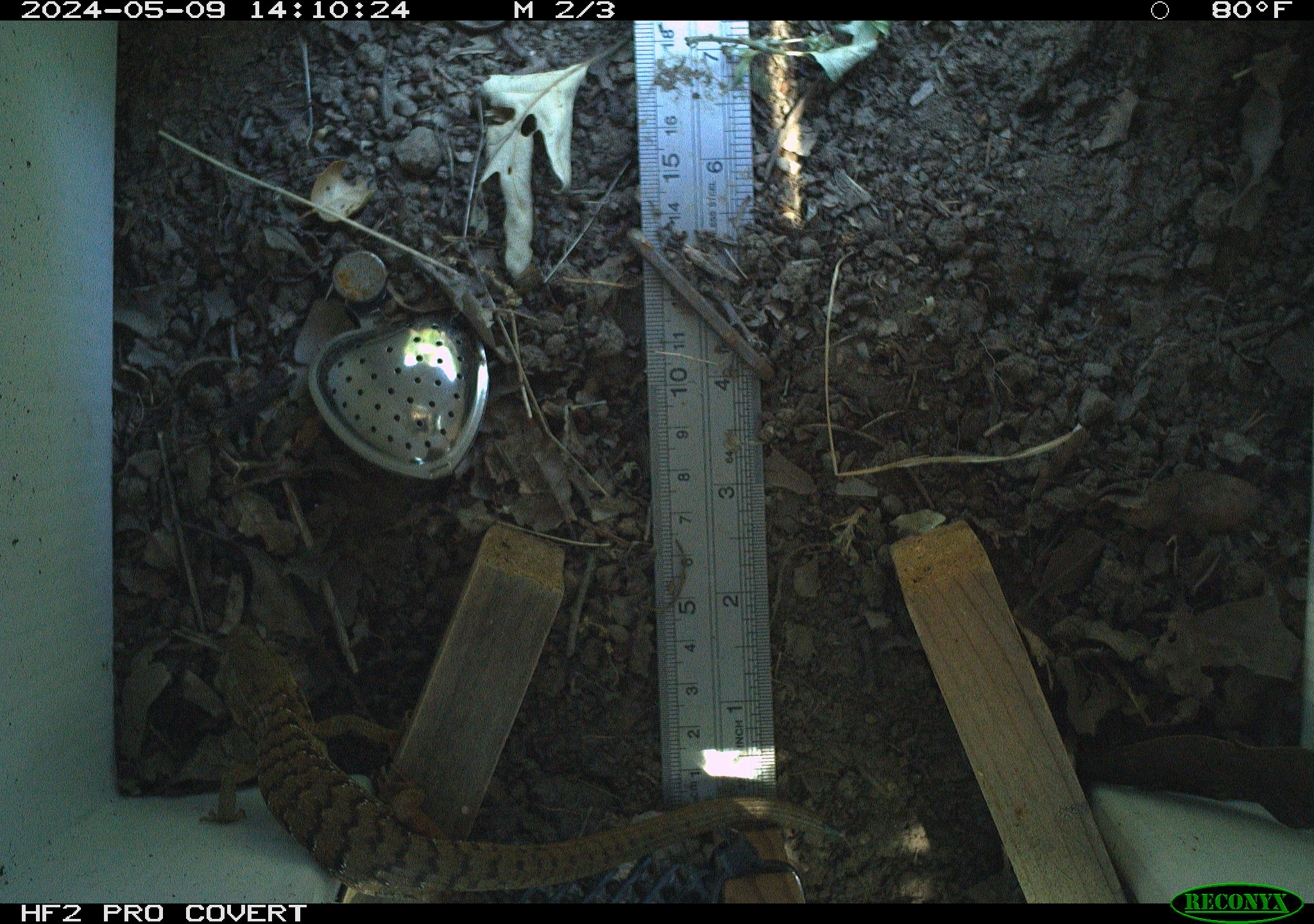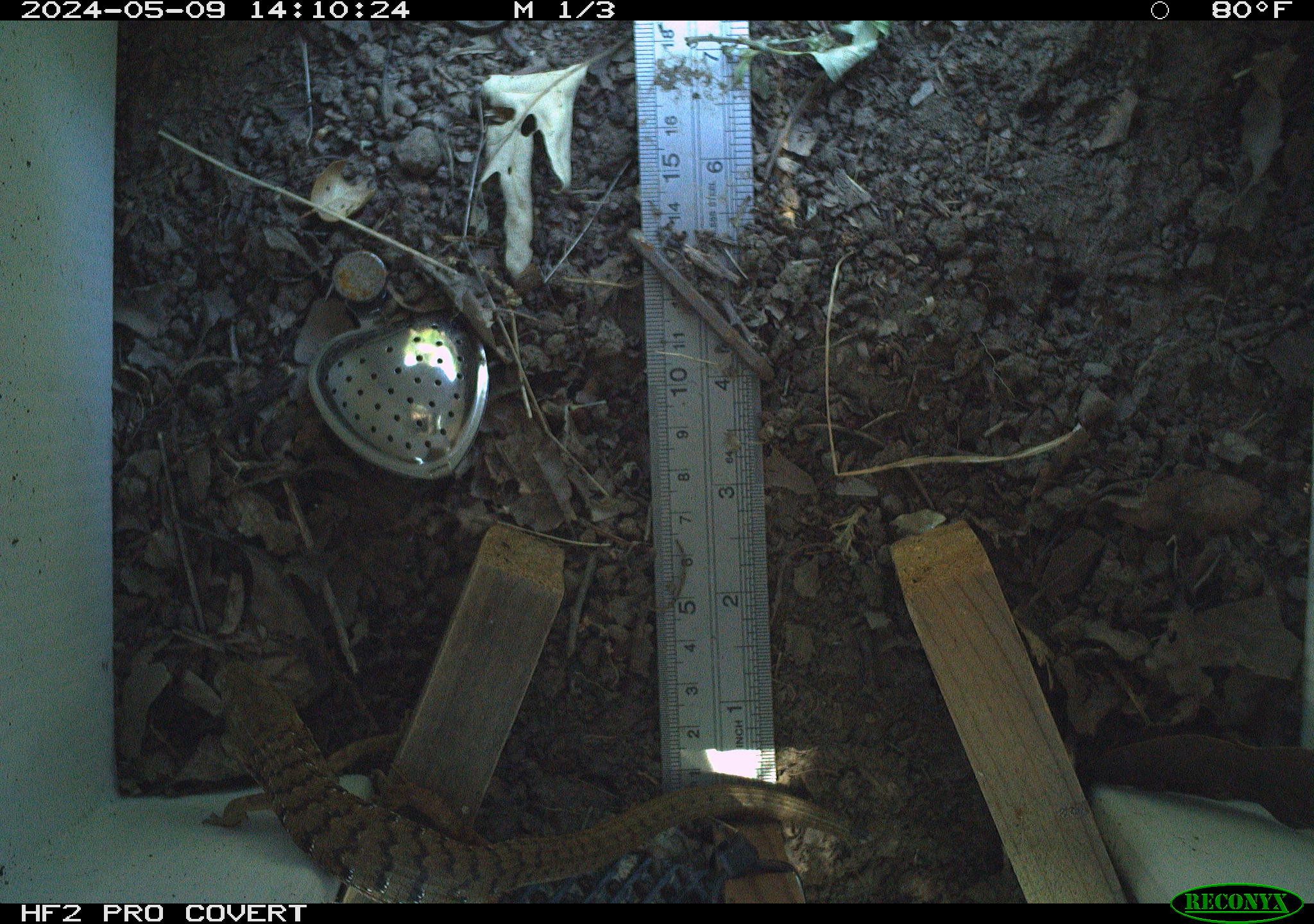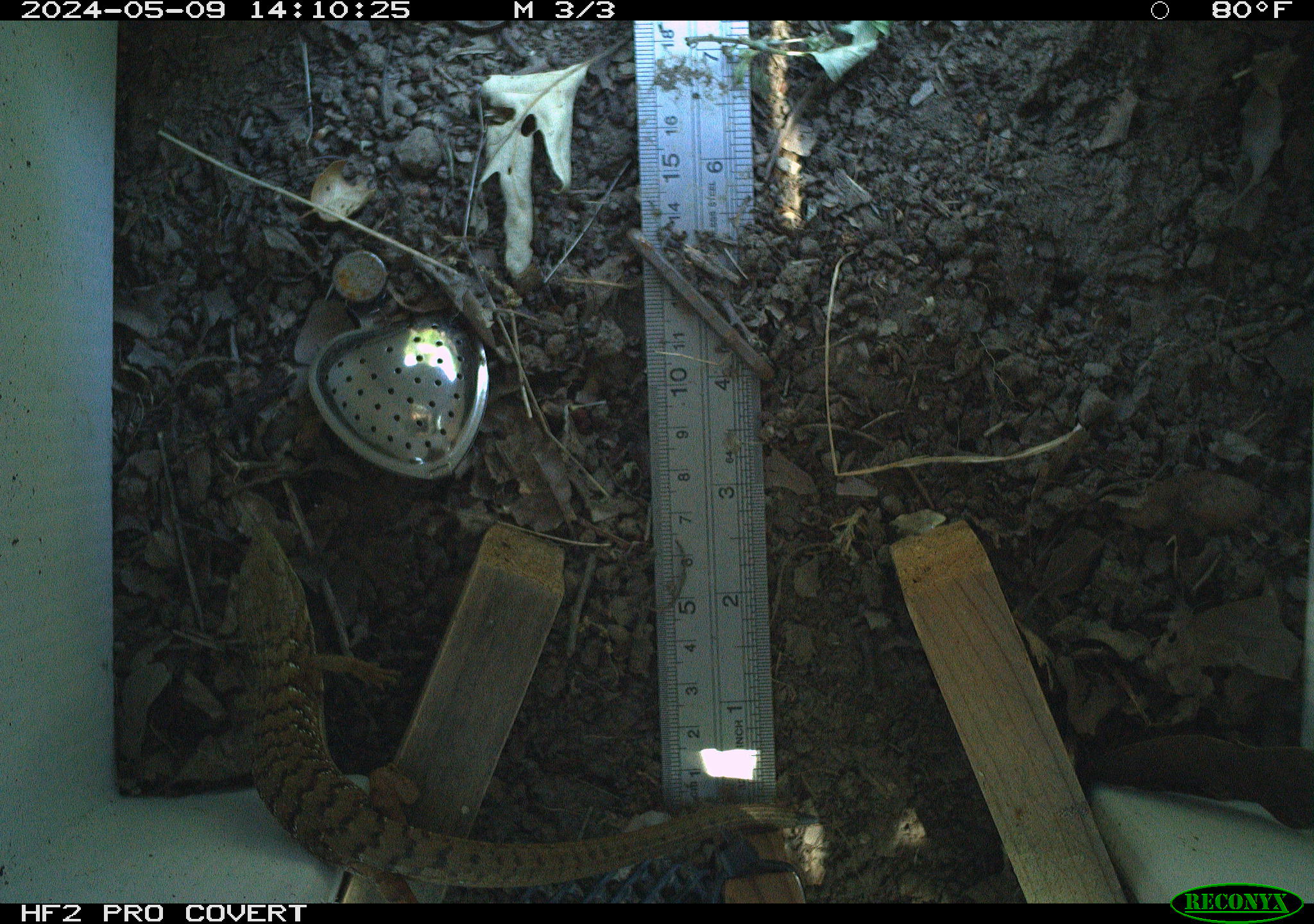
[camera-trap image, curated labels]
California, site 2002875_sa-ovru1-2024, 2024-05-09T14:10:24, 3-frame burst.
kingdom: Animalia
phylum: Chordata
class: Reptilia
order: Squamata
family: Anguidae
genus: Elgaria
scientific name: Elgaria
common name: alligator lizards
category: elgaria species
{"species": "elgaria species (alligator lizards) (Elgaria)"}